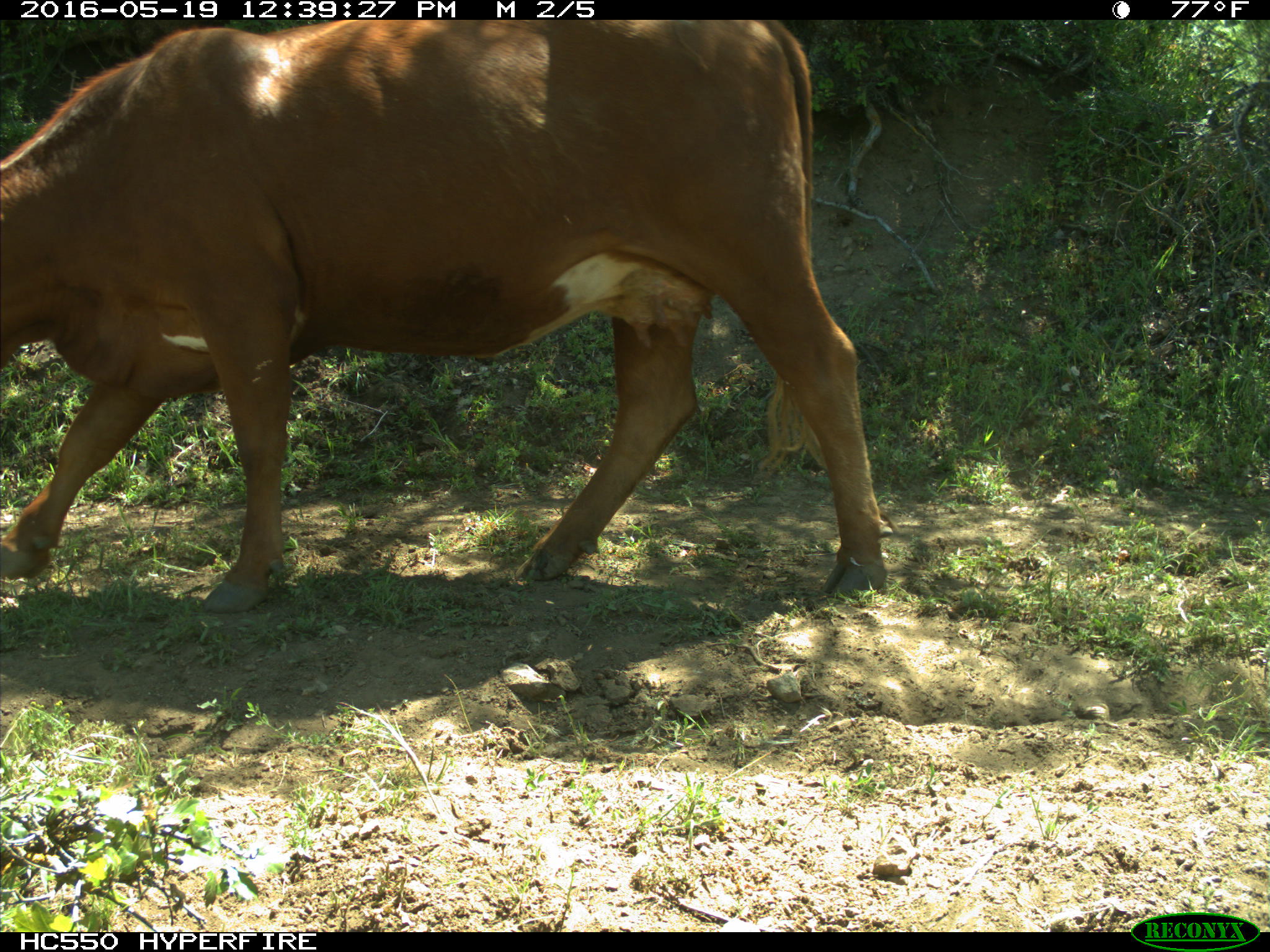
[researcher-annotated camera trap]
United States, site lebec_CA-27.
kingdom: Animalia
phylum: Chordata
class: Mammalia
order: Artiodactyla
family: Bovidae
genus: Bos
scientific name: Bos taurus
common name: domestic cow